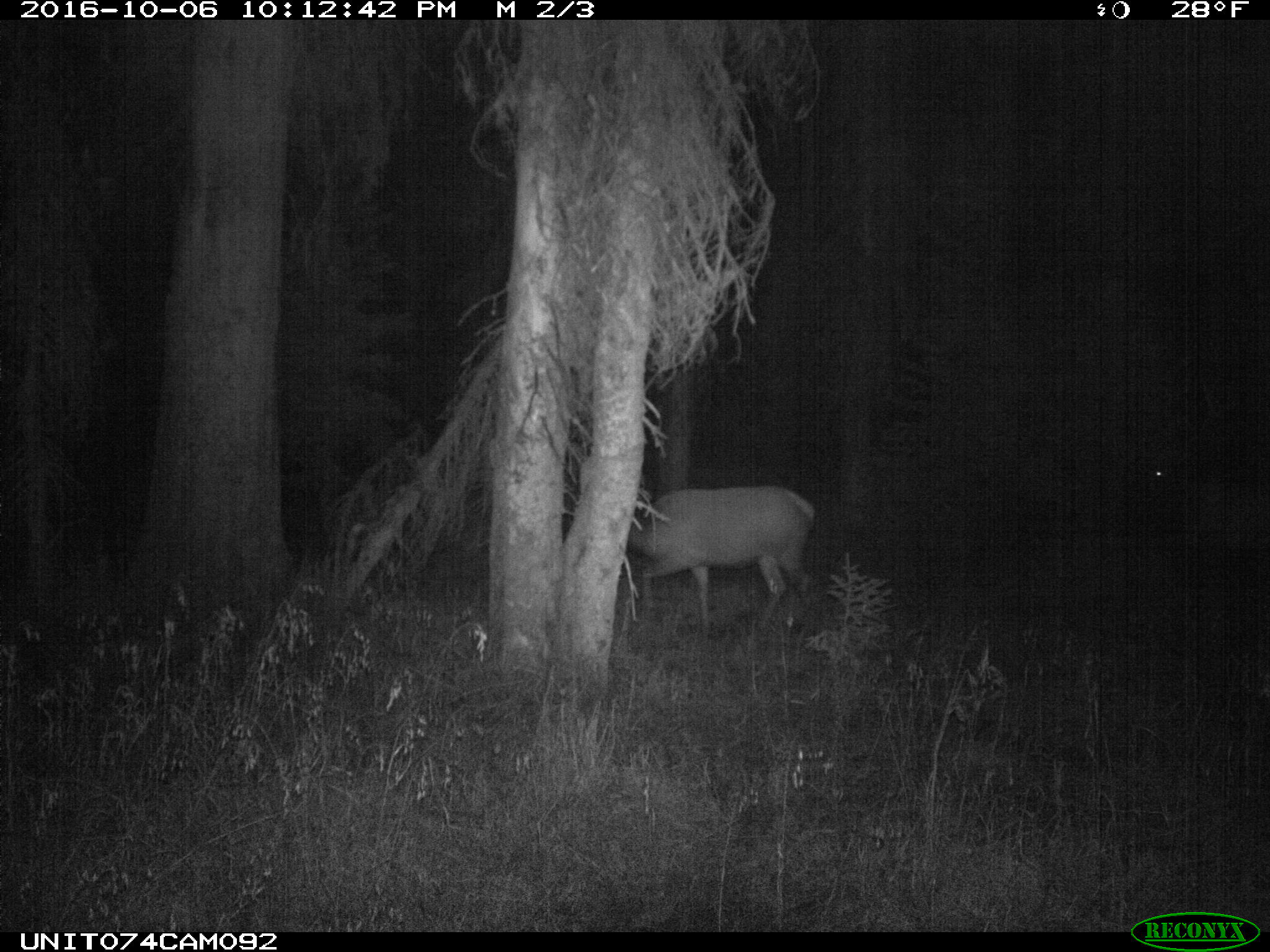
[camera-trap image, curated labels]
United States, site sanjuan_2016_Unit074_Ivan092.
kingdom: Animalia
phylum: Chordata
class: Mammalia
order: Artiodactyla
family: Cervidae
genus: Cervus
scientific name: Cervus elaphus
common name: red deer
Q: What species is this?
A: Cervus elaphus (red deer).